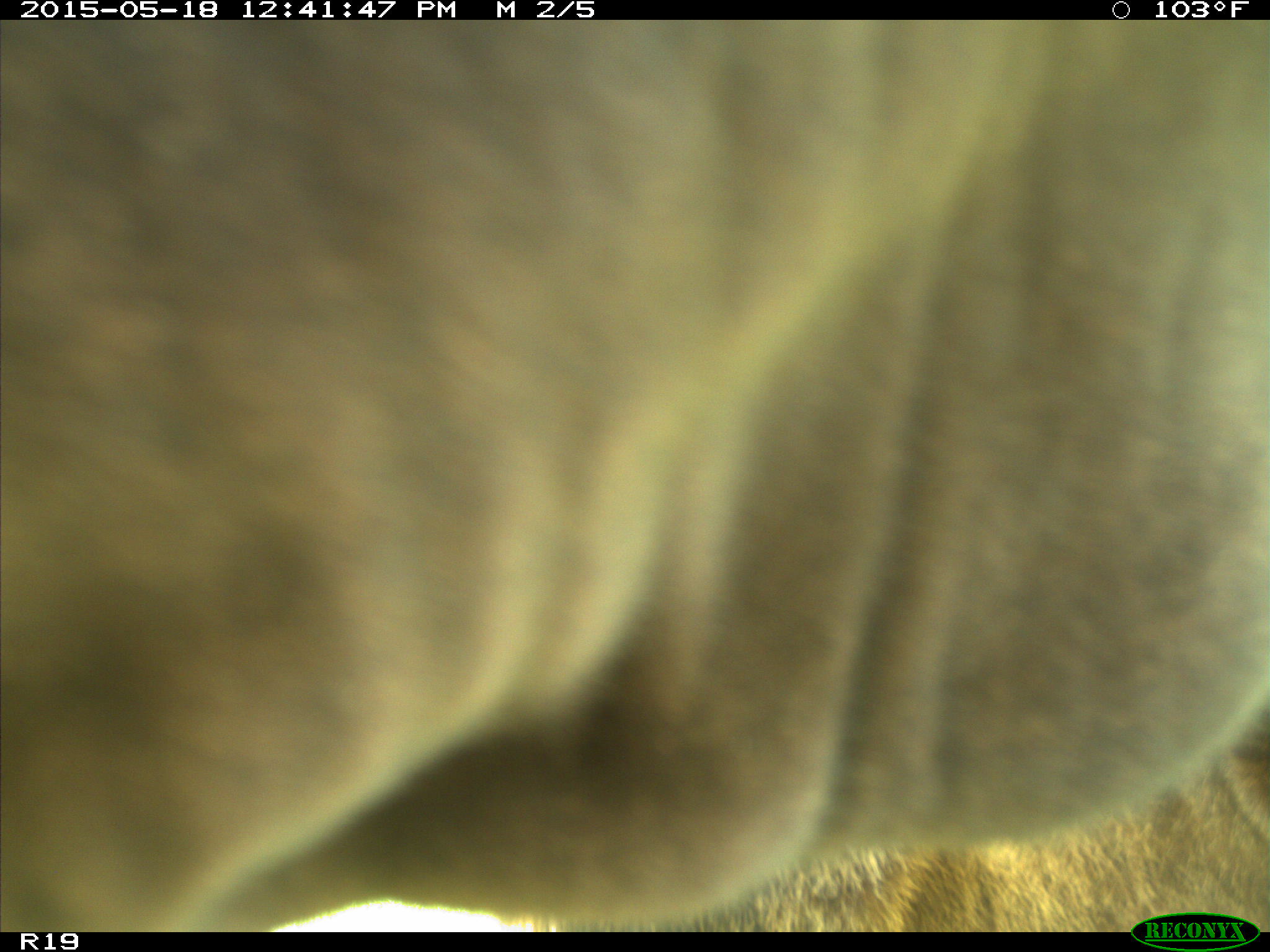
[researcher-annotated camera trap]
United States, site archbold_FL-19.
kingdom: Animalia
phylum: Chordata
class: Mammalia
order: Artiodactyla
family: Bovidae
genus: Bos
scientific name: Bos taurus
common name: domestic cow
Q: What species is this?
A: Bos taurus (domestic cow).